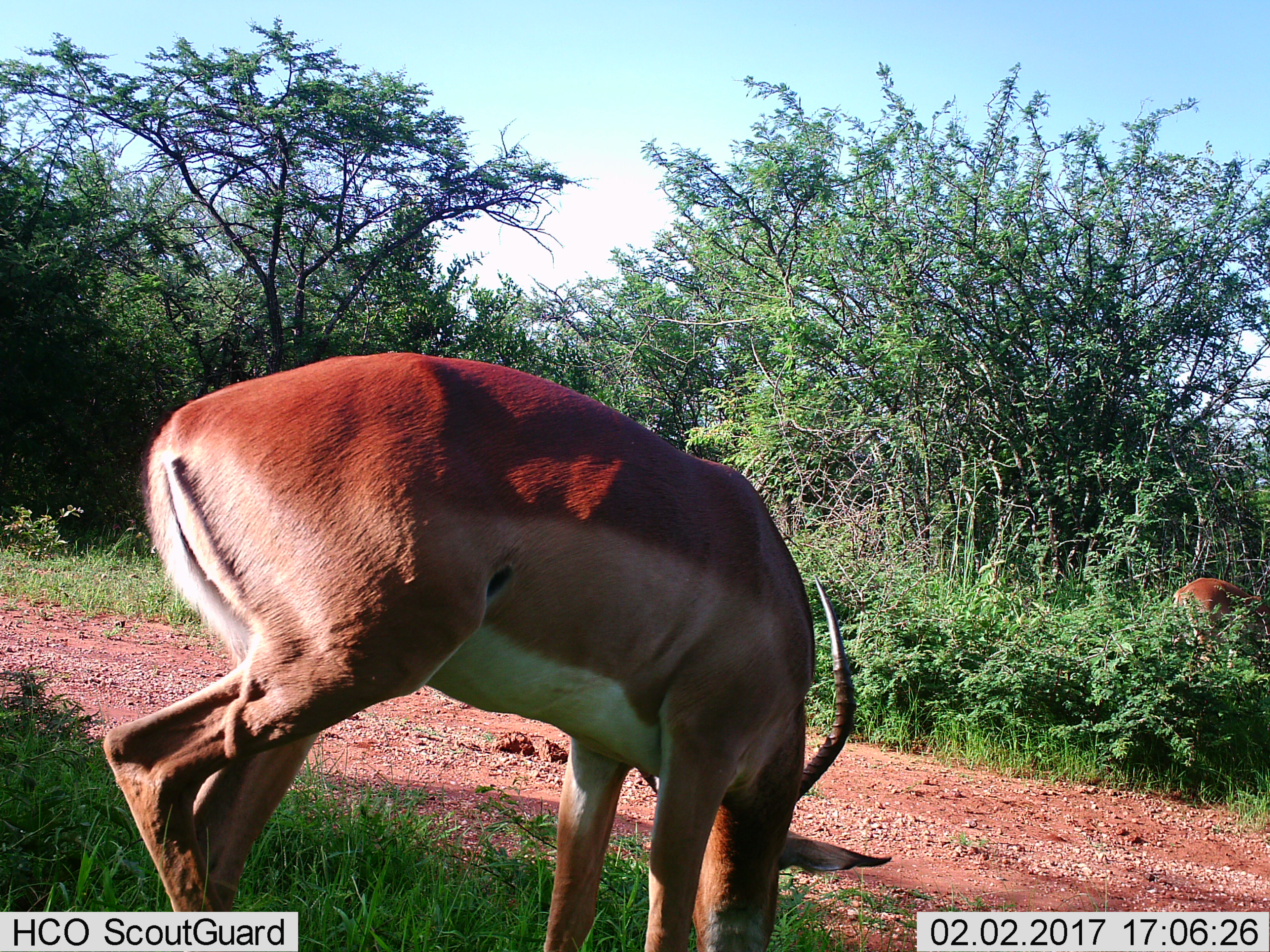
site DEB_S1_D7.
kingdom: Animalia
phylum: Chordata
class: Mammalia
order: Artiodactyla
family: Bovidae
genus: Aepyceros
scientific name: Aepyceros melampus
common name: impala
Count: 2.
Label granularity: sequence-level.